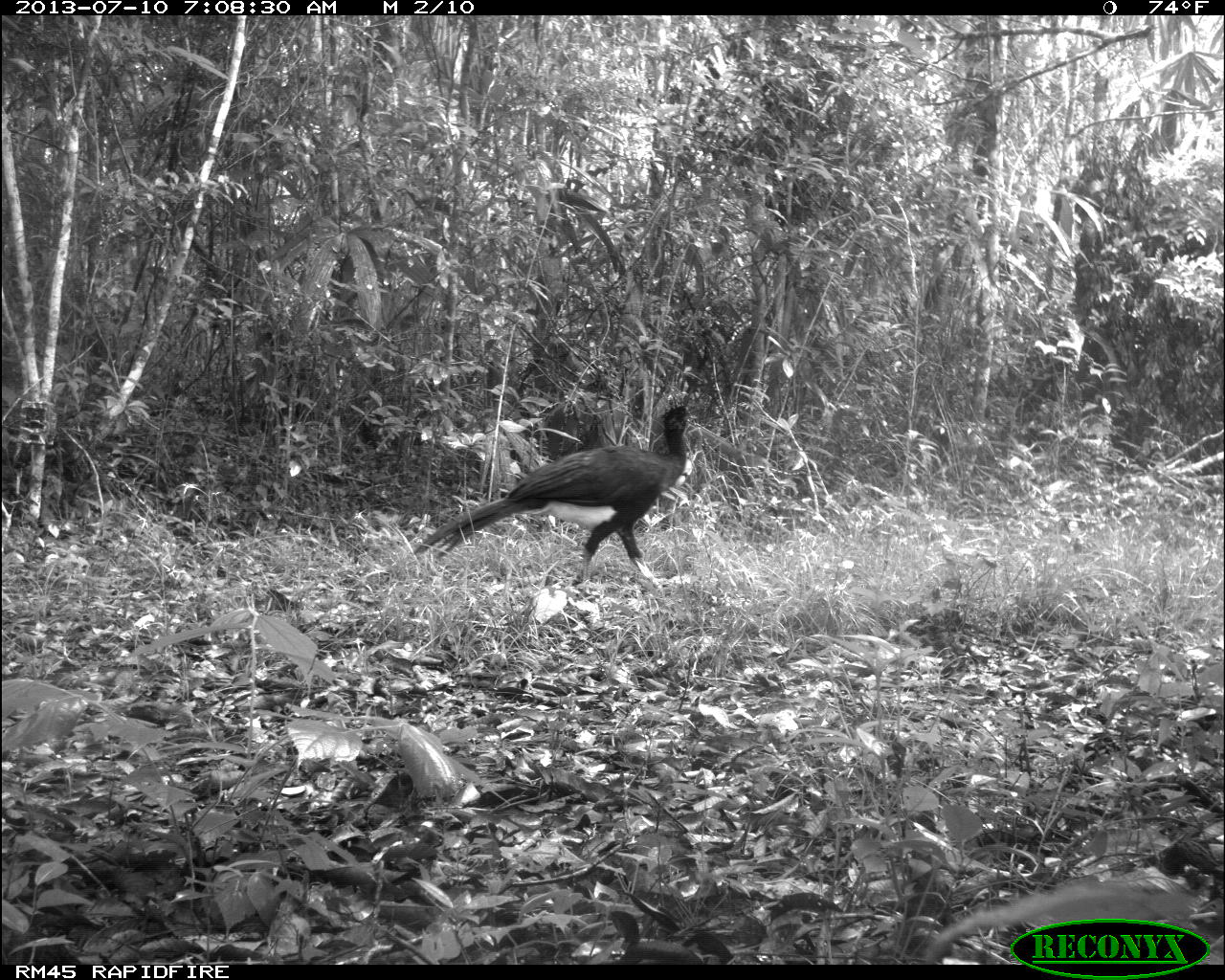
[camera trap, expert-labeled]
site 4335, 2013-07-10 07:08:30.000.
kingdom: Animalia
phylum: Chordata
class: Aves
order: Galliformes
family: Cracidae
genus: Crax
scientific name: Crax rubra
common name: great curassow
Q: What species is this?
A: Crax rubra (great curassow).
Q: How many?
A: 1.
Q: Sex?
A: Male.